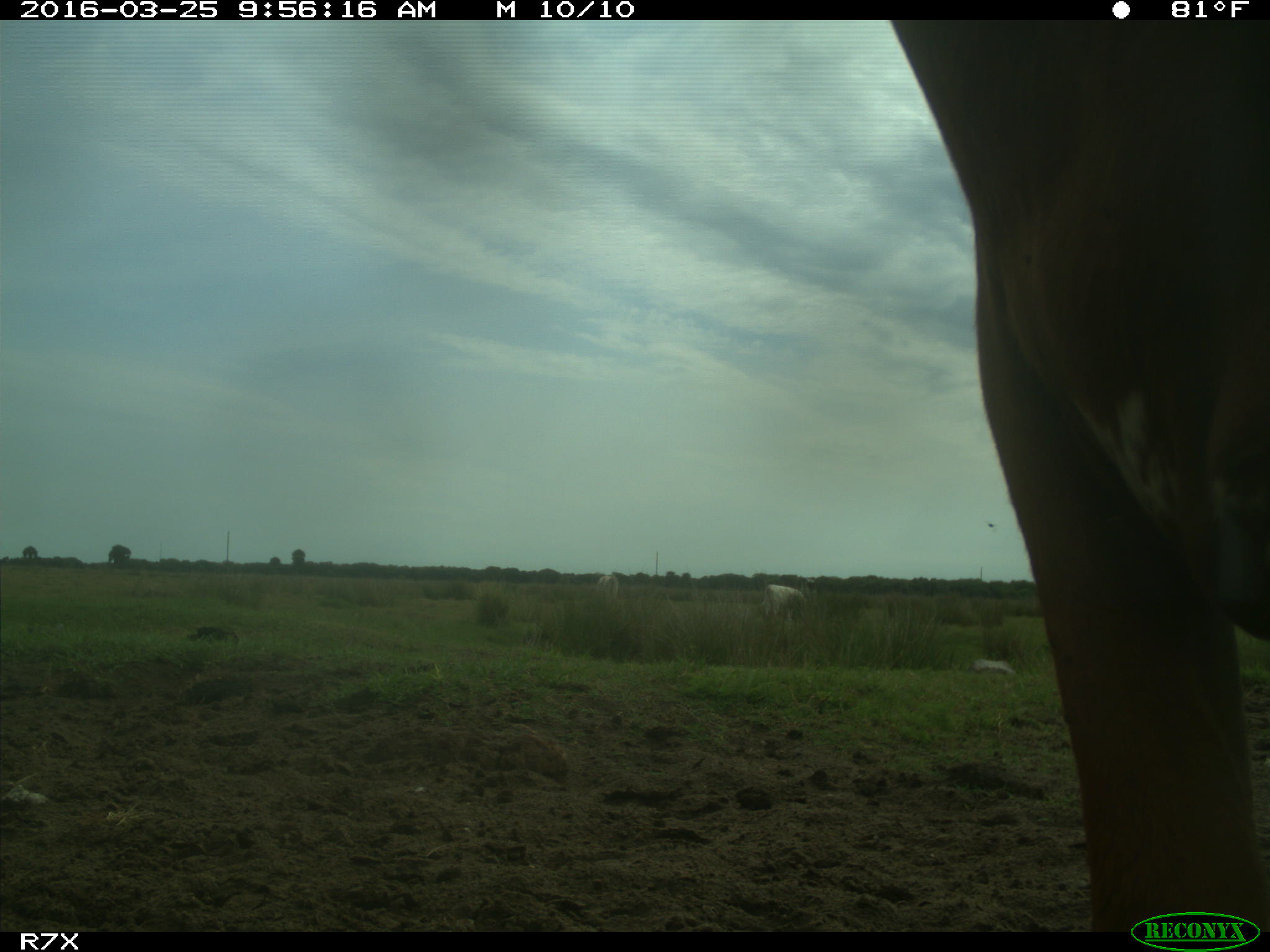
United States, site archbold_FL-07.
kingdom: Animalia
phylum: Chordata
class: Mammalia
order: Artiodactyla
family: Bovidae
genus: Bos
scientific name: Bos taurus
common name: domestic cow